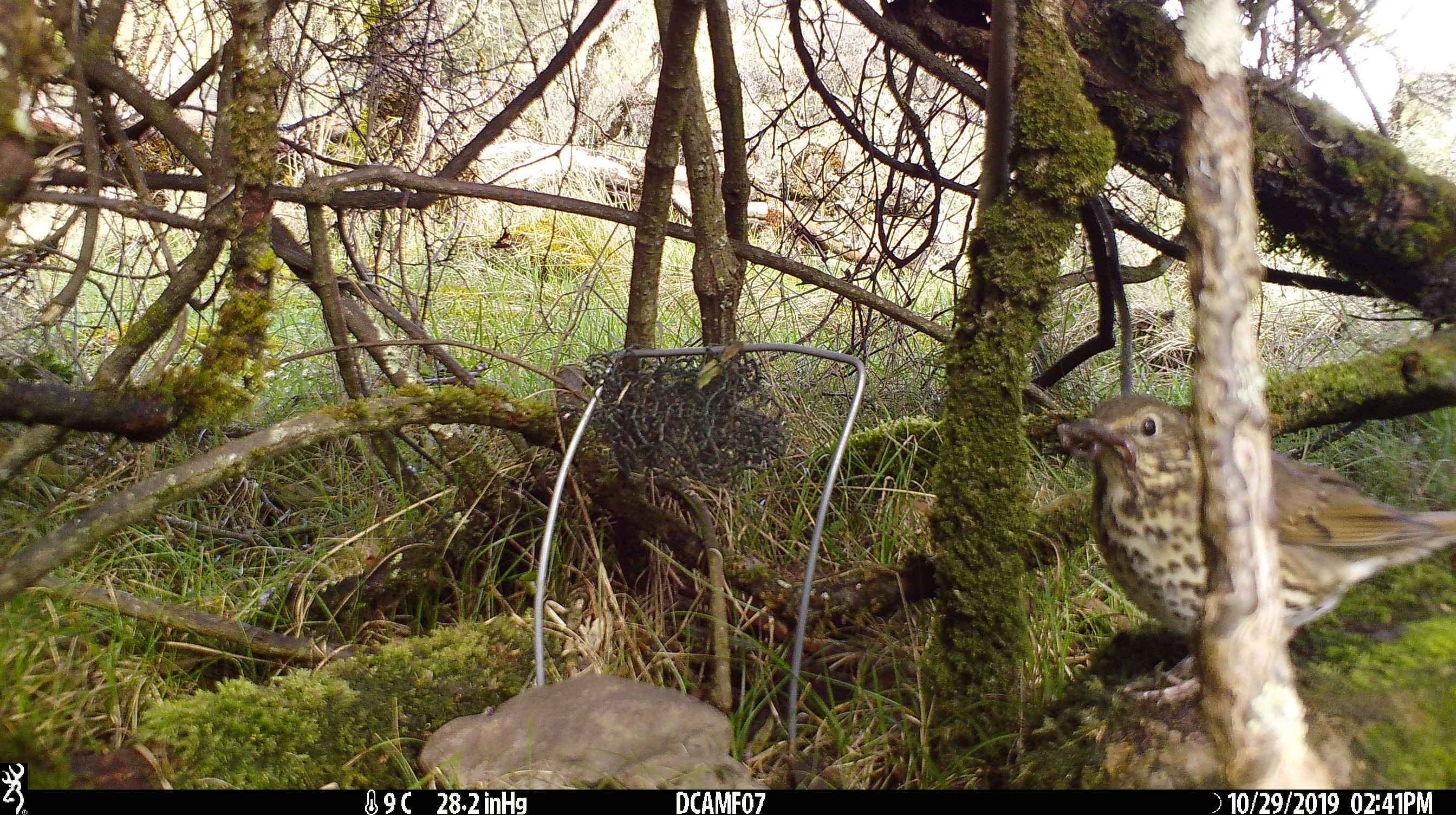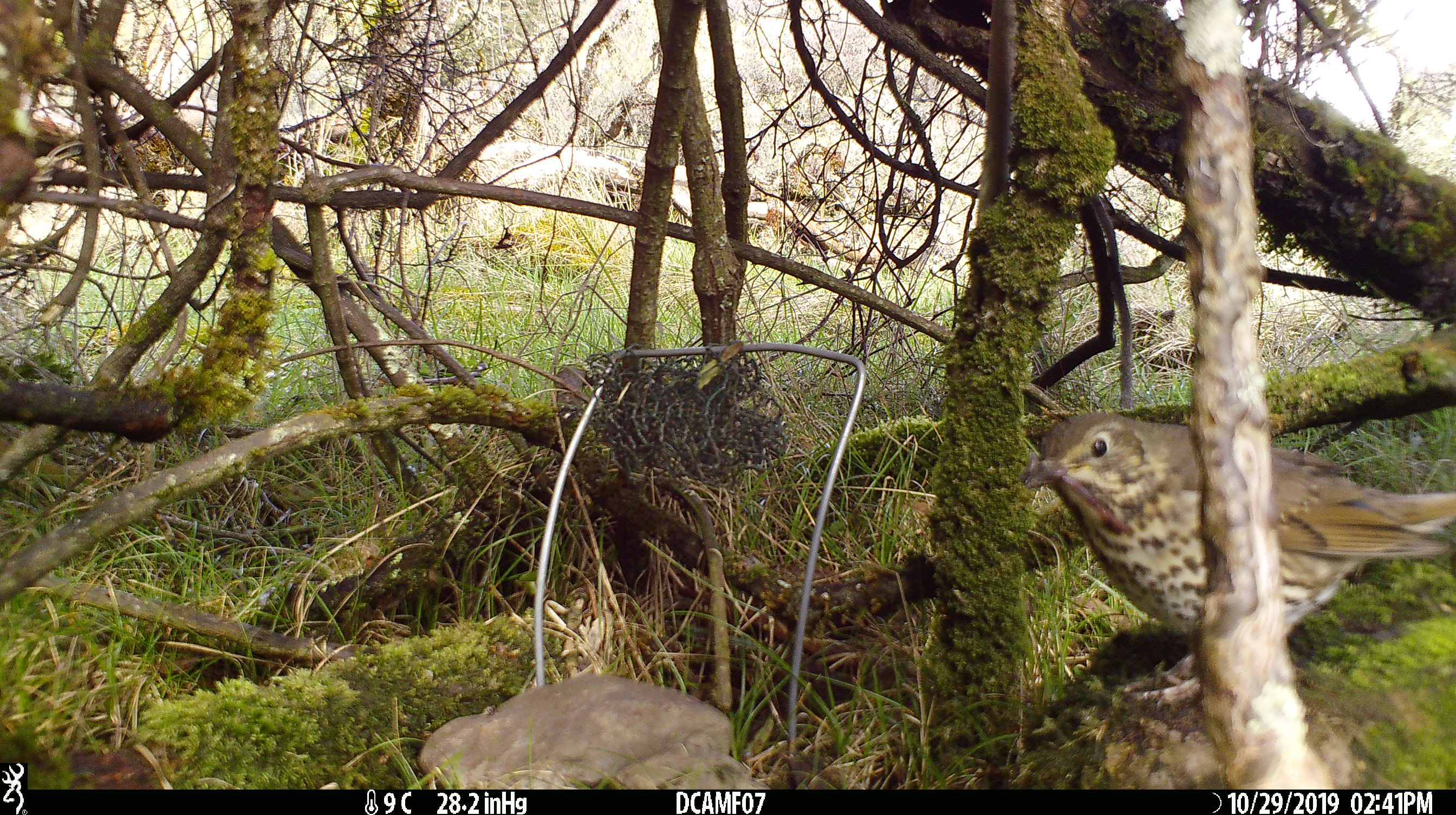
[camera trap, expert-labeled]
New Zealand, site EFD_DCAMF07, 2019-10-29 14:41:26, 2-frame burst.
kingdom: Animalia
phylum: Chordata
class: Aves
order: Passeriformes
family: Turdidae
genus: Turdus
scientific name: Turdus philomelos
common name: song thrush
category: thrush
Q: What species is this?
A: Thrush (song thrush) (Turdus philomelos).